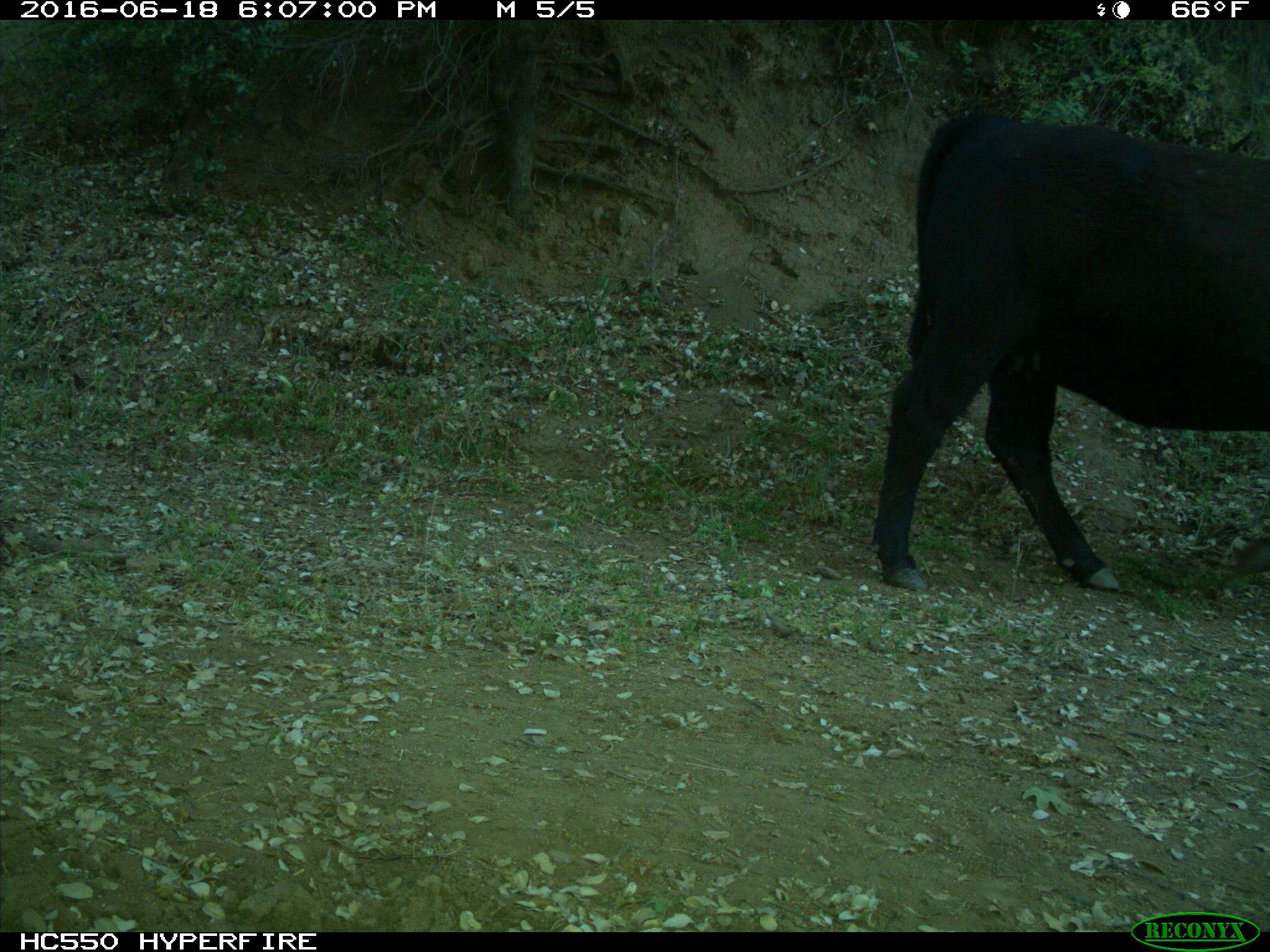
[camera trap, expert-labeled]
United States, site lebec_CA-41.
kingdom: Animalia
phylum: Chordata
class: Mammalia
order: Artiodactyla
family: Bovidae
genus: Bos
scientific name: Bos taurus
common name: domestic cow